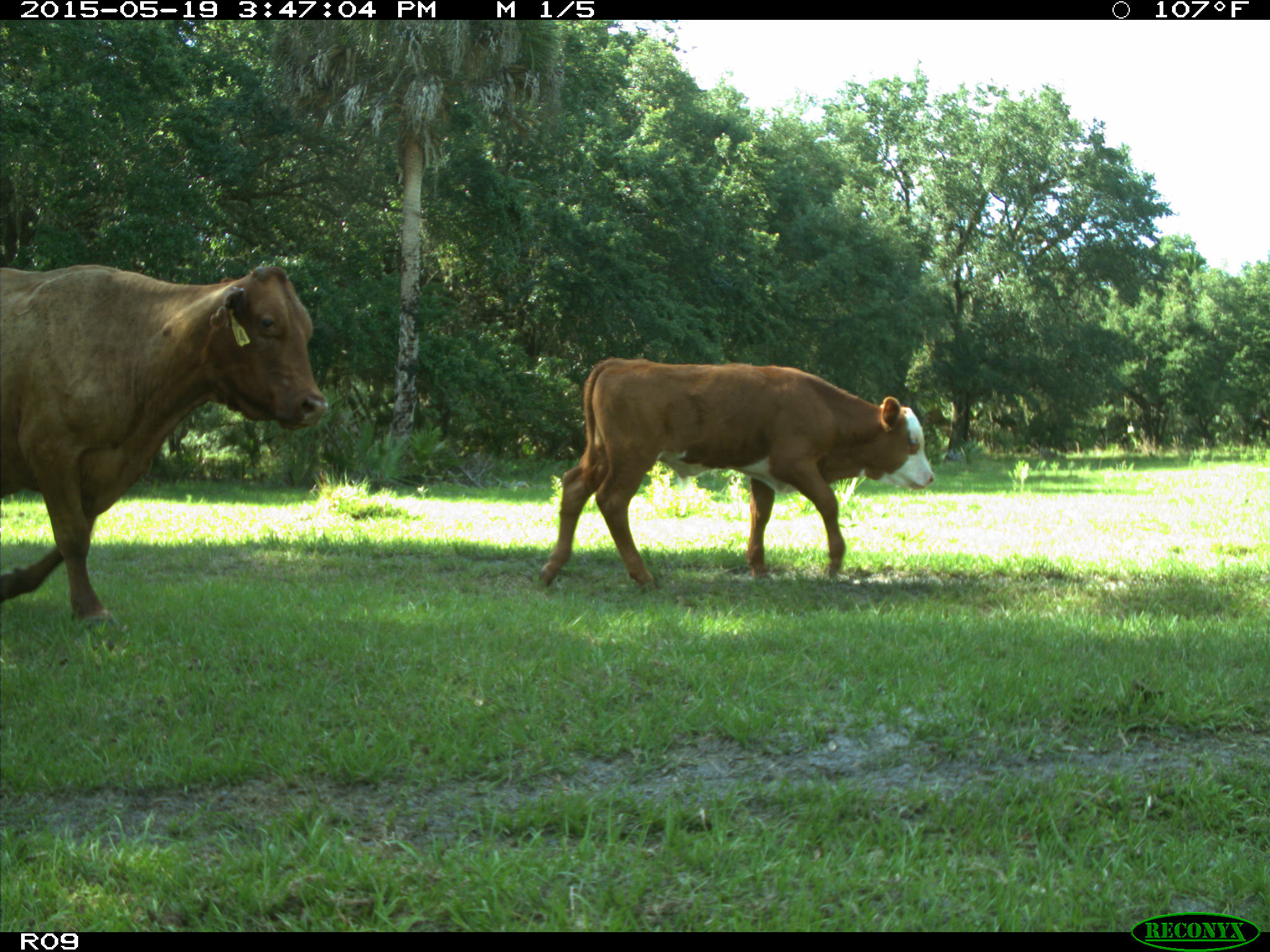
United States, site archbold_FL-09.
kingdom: Animalia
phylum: Chordata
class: Mammalia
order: Artiodactyla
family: Bovidae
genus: Bos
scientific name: Bos taurus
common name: domestic cow